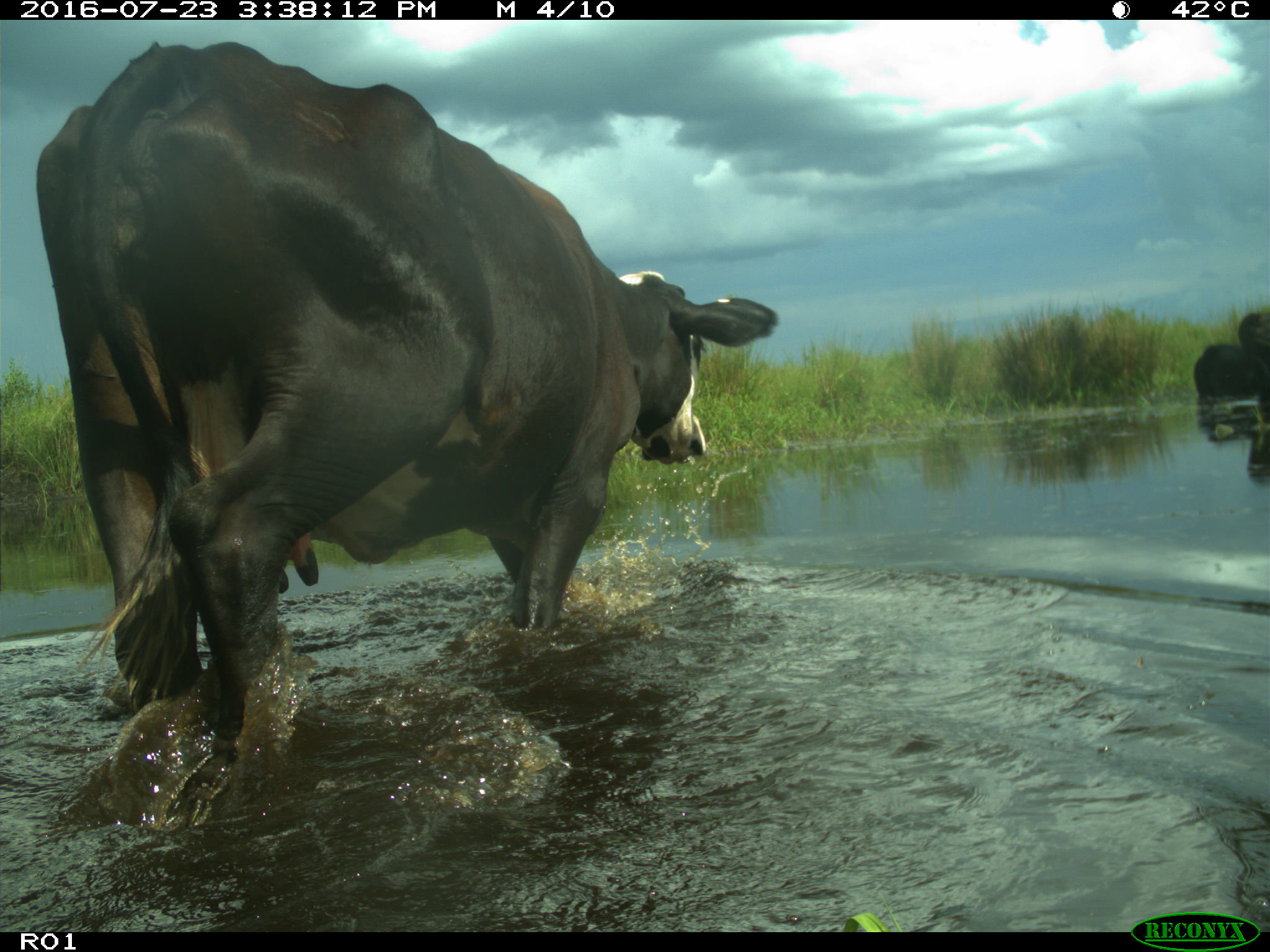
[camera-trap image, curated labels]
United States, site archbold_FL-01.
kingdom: Animalia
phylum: Chordata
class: Mammalia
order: Artiodactyla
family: Bovidae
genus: Bos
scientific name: Bos taurus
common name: domestic cow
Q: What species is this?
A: Bos taurus (domestic cow).